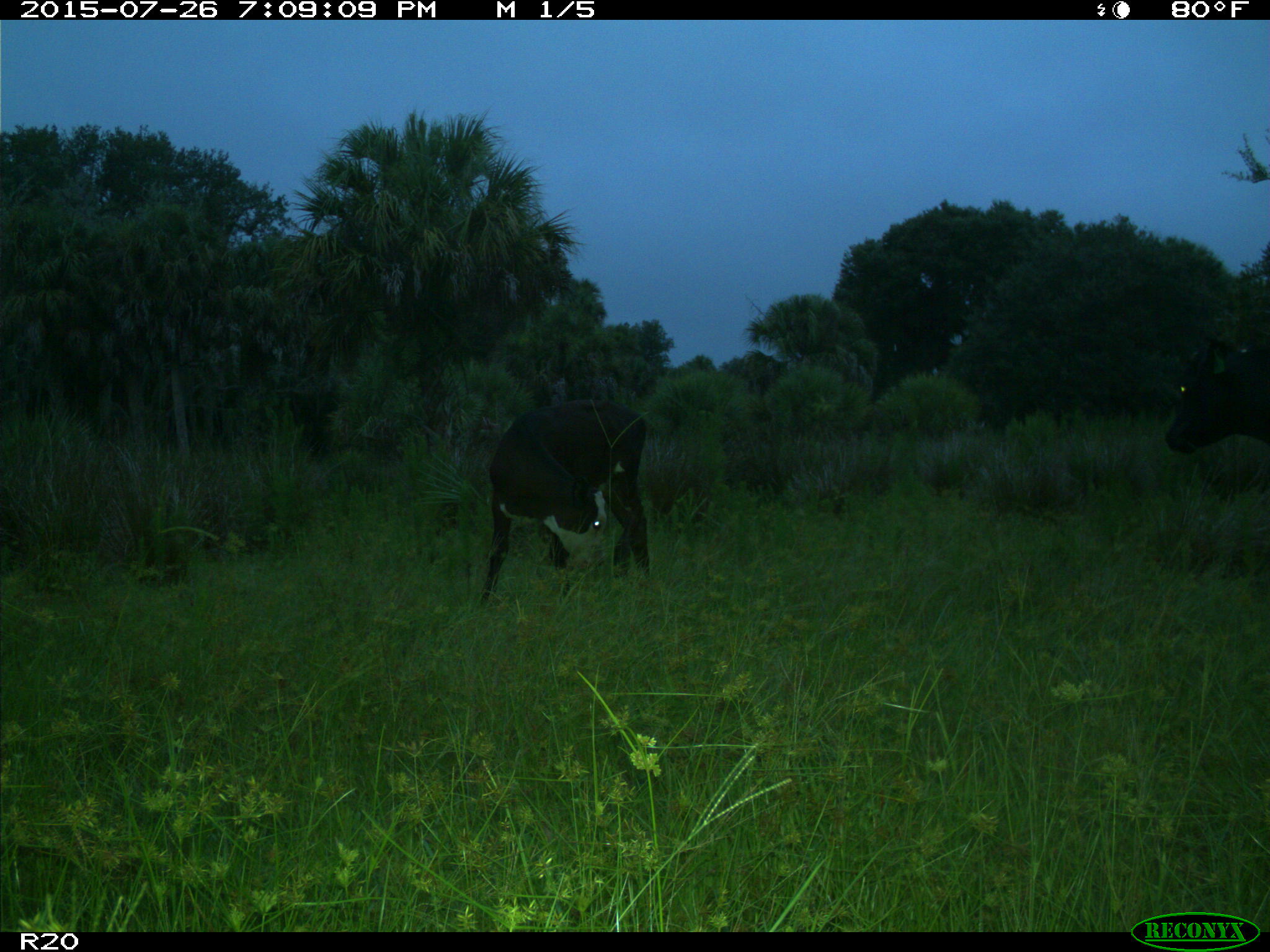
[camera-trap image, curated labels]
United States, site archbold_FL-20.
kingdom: Animalia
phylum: Chordata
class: Mammalia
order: Artiodactyla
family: Bovidae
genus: Bos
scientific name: Bos taurus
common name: domestic cow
Bos taurus (domestic cow).